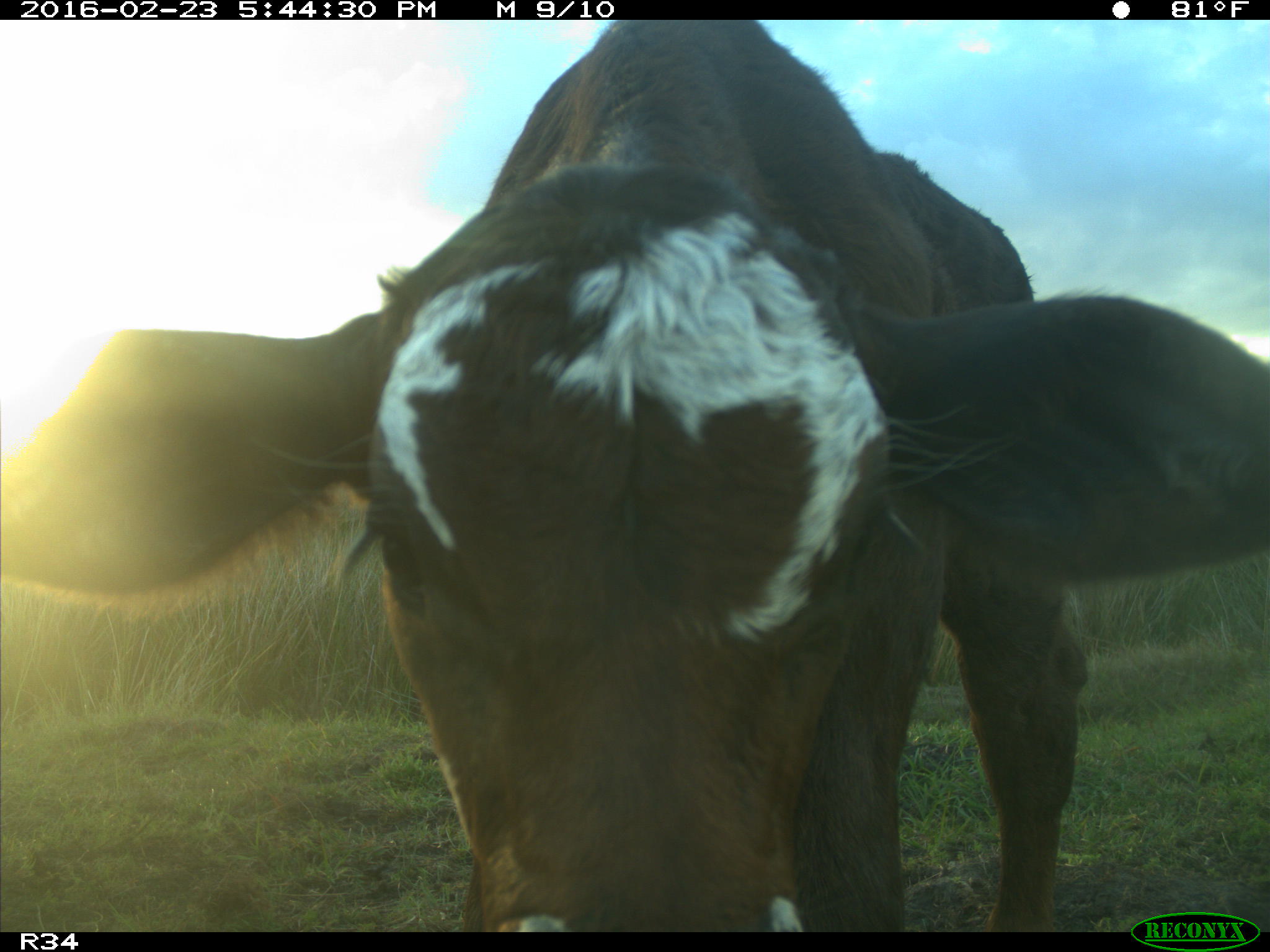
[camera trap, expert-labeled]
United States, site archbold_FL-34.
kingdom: Animalia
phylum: Chordata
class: Mammalia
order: Artiodactyla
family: Bovidae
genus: Bos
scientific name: Bos taurus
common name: domestic cow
Bos taurus (domestic cow).